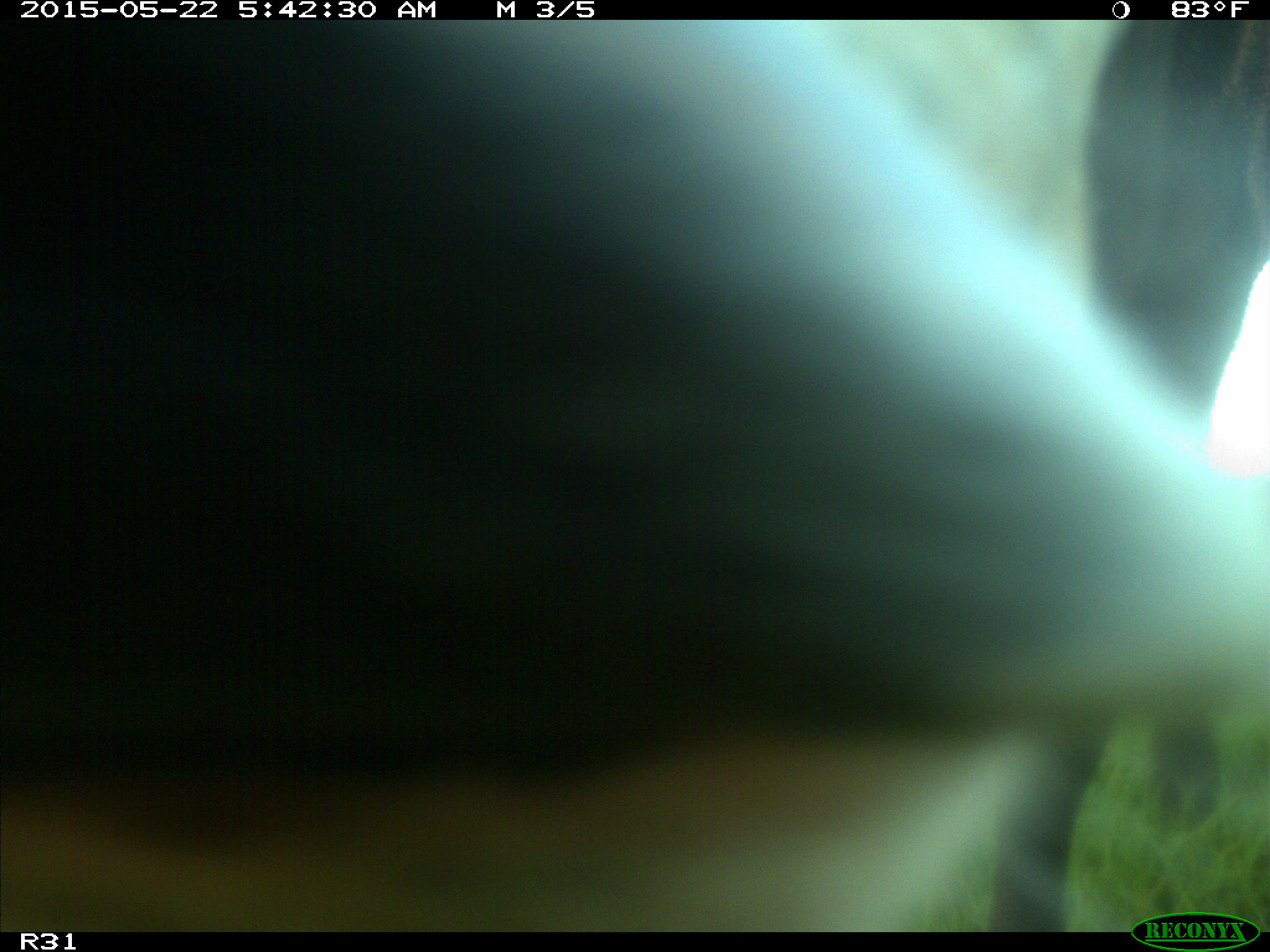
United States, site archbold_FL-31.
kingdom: Animalia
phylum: Chordata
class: Mammalia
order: Artiodactyla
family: Bovidae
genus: Bos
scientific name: Bos taurus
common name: domestic cow